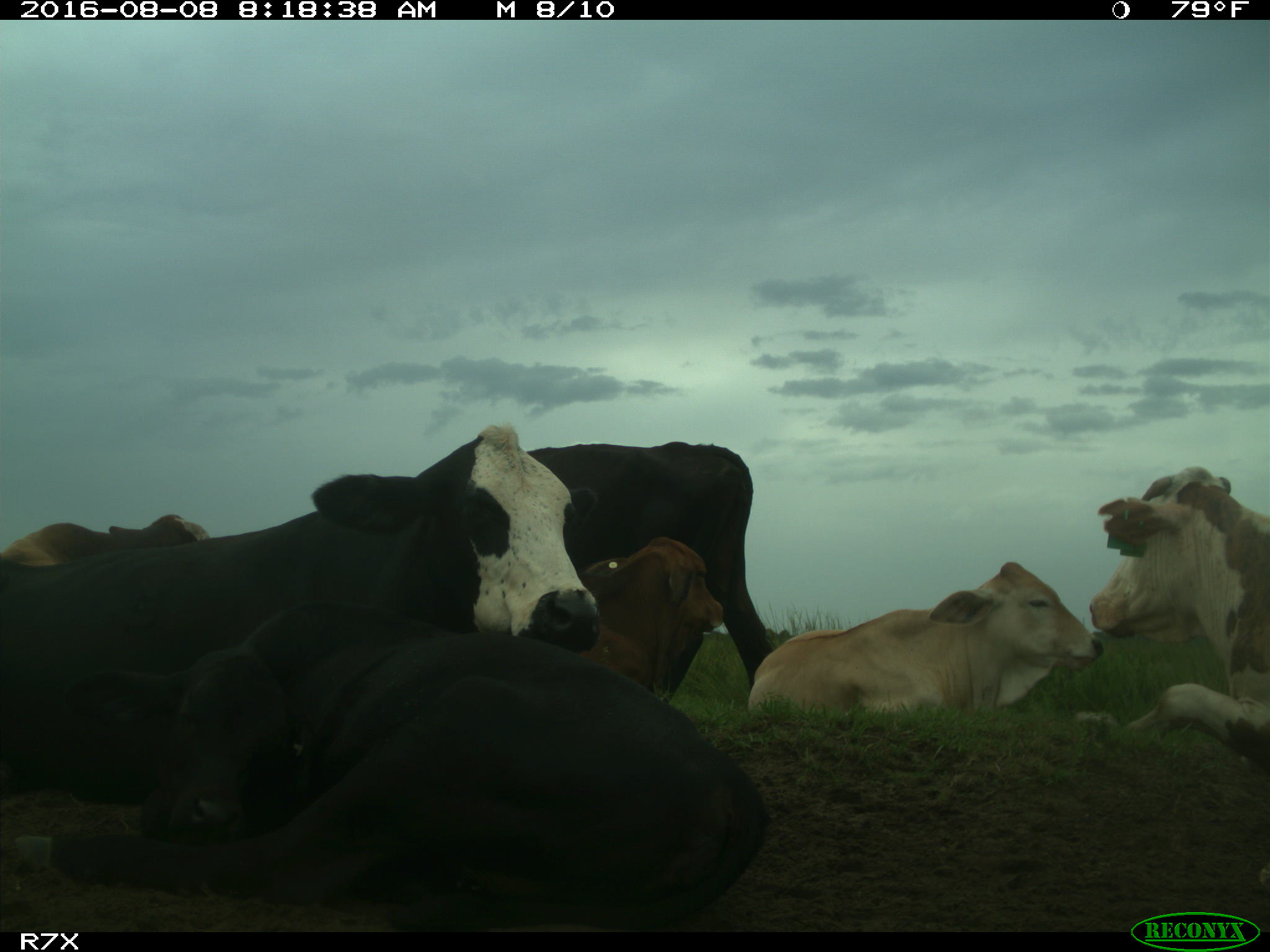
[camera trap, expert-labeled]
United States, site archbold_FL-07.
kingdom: Animalia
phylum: Chordata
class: Mammalia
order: Artiodactyla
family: Bovidae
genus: Bos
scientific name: Bos taurus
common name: domestic cow